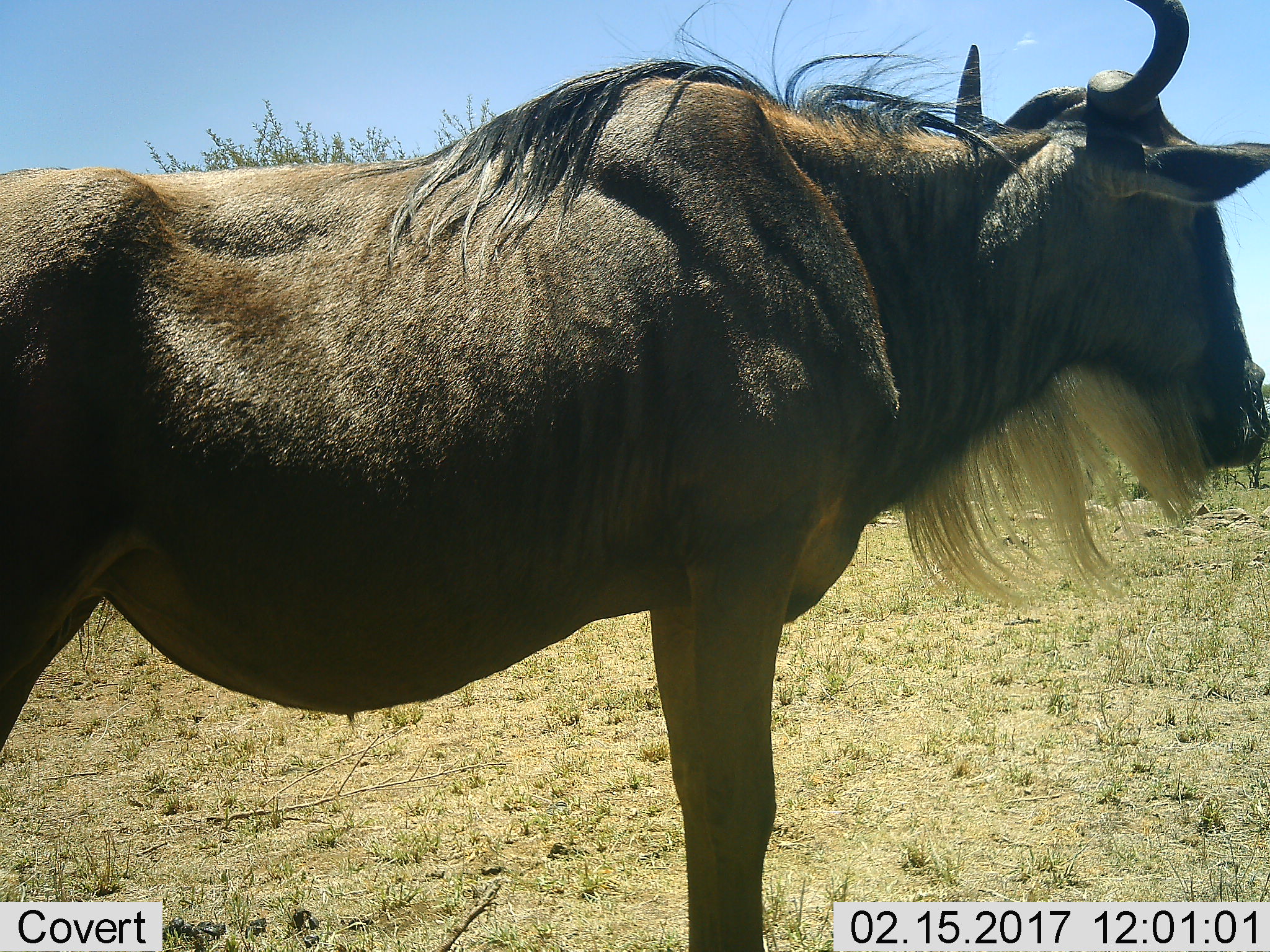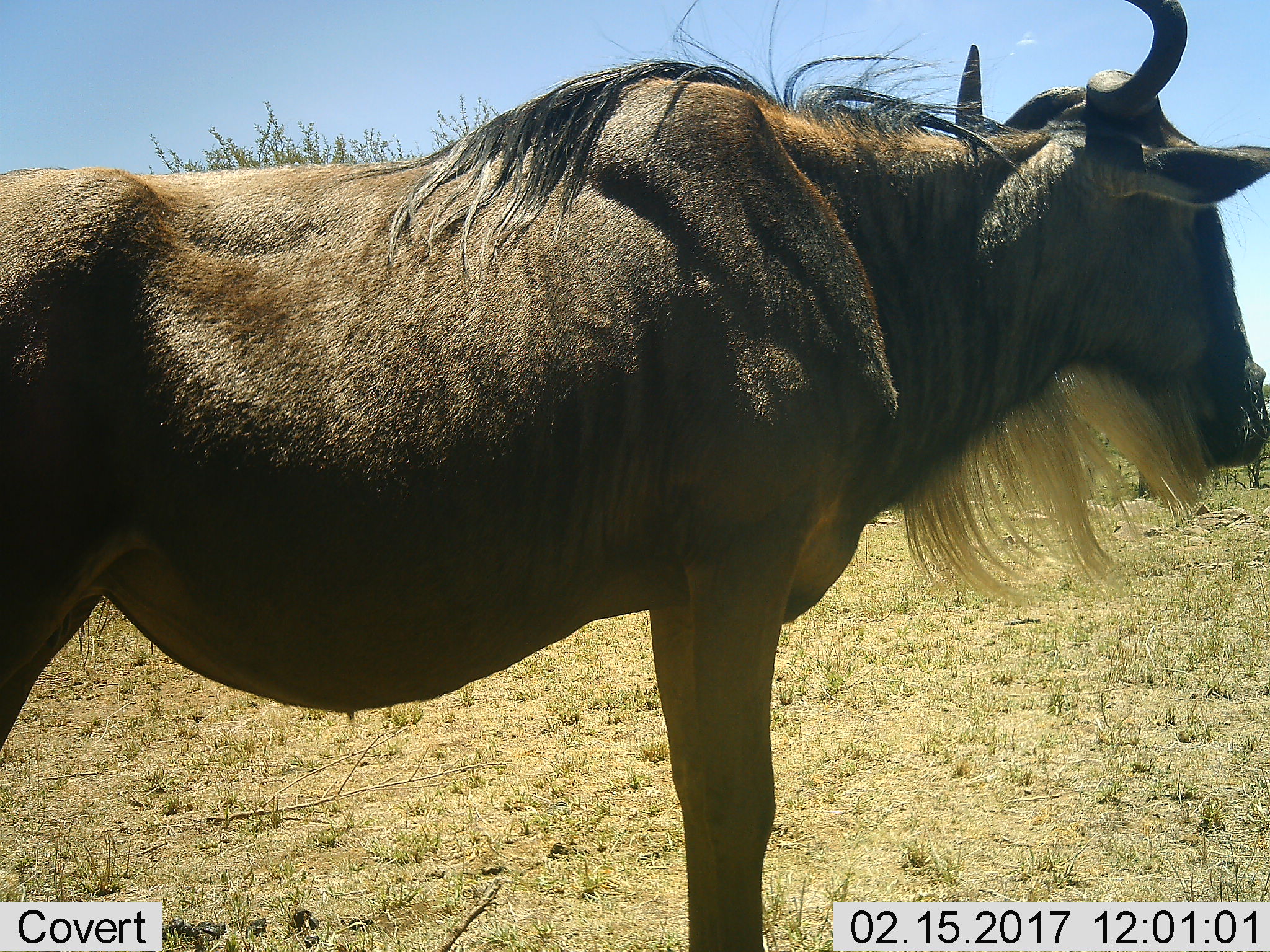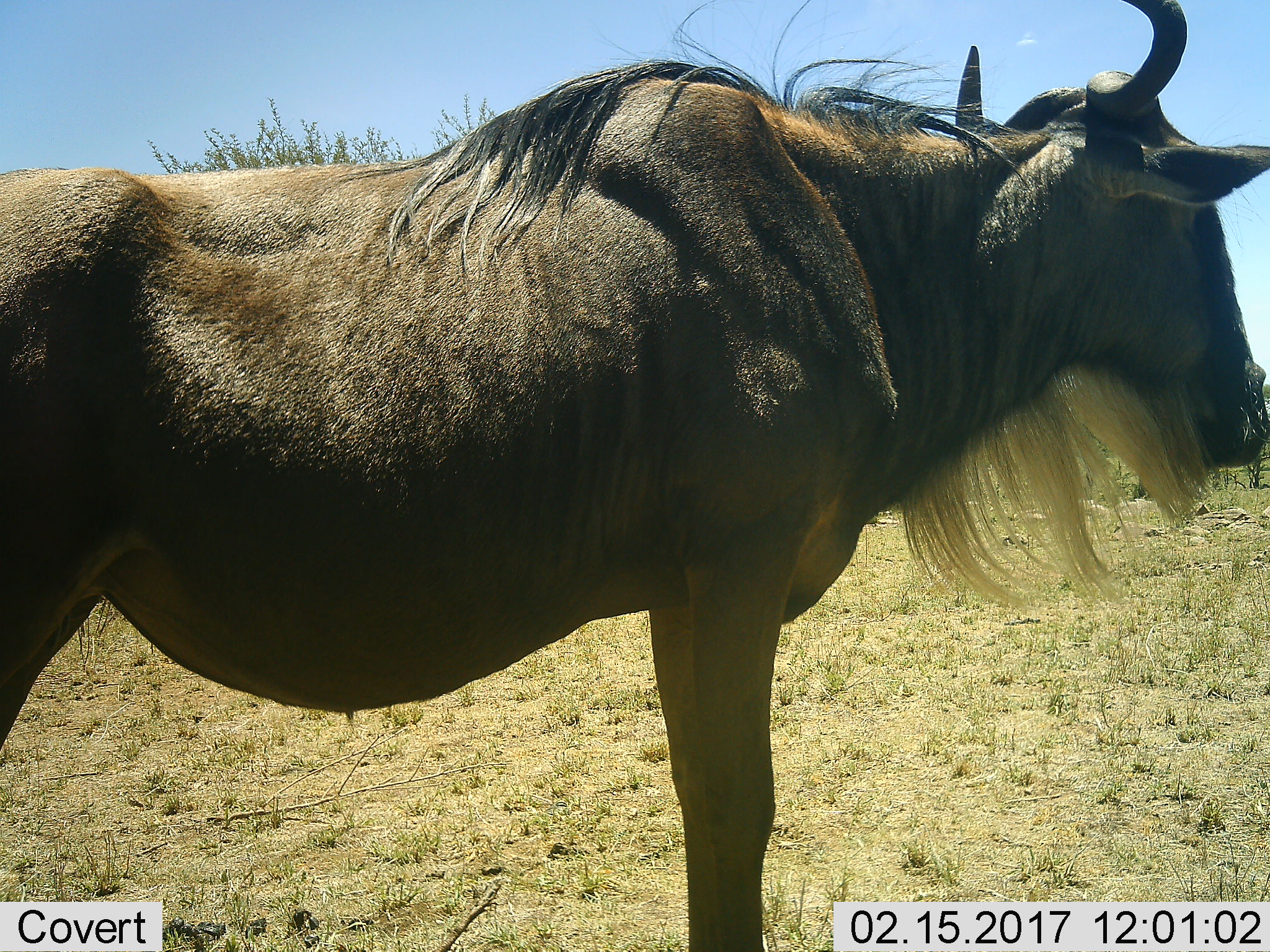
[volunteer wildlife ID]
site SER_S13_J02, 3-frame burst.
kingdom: Animalia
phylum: Chordata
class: Mammalia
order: Artiodactyla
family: Bovidae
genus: Connochaetes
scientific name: Connochaetes taurinus taurinus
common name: blue wildebeest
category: wildebeestblue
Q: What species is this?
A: Wildebeestblue (blue wildebeest) (Connochaetes taurinus taurinus).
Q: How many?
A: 1.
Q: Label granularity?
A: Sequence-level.